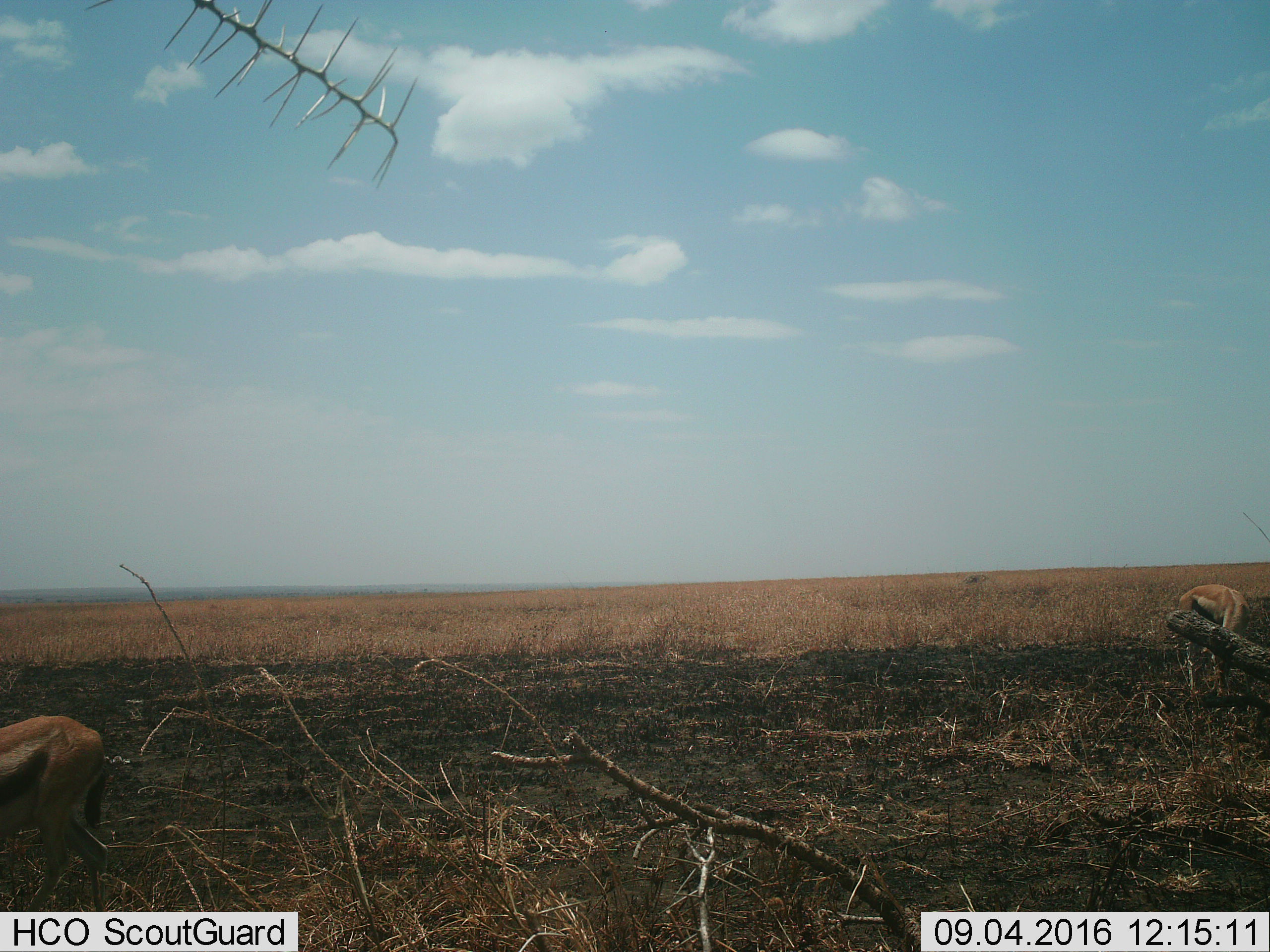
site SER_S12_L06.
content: unidentified animal